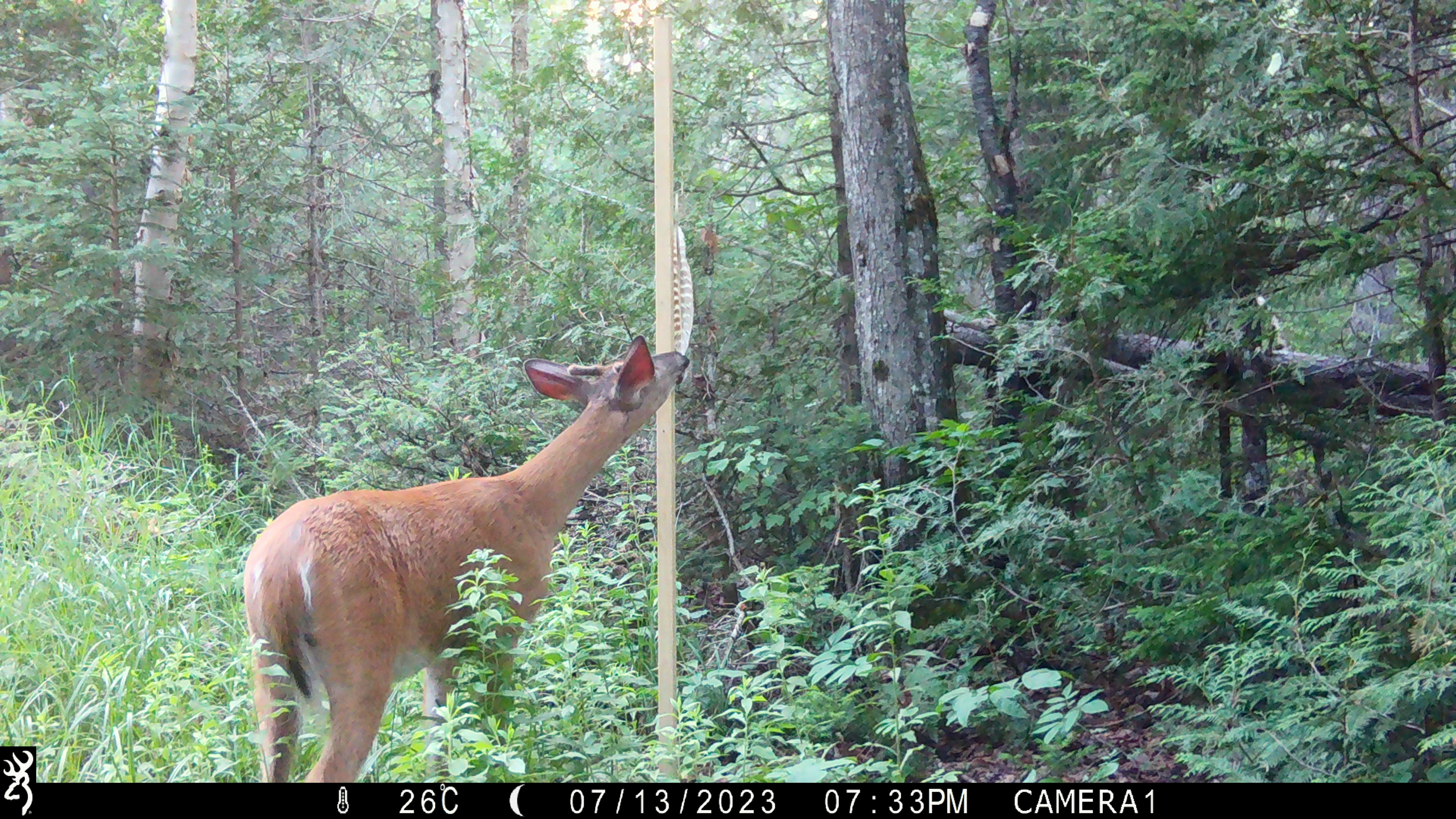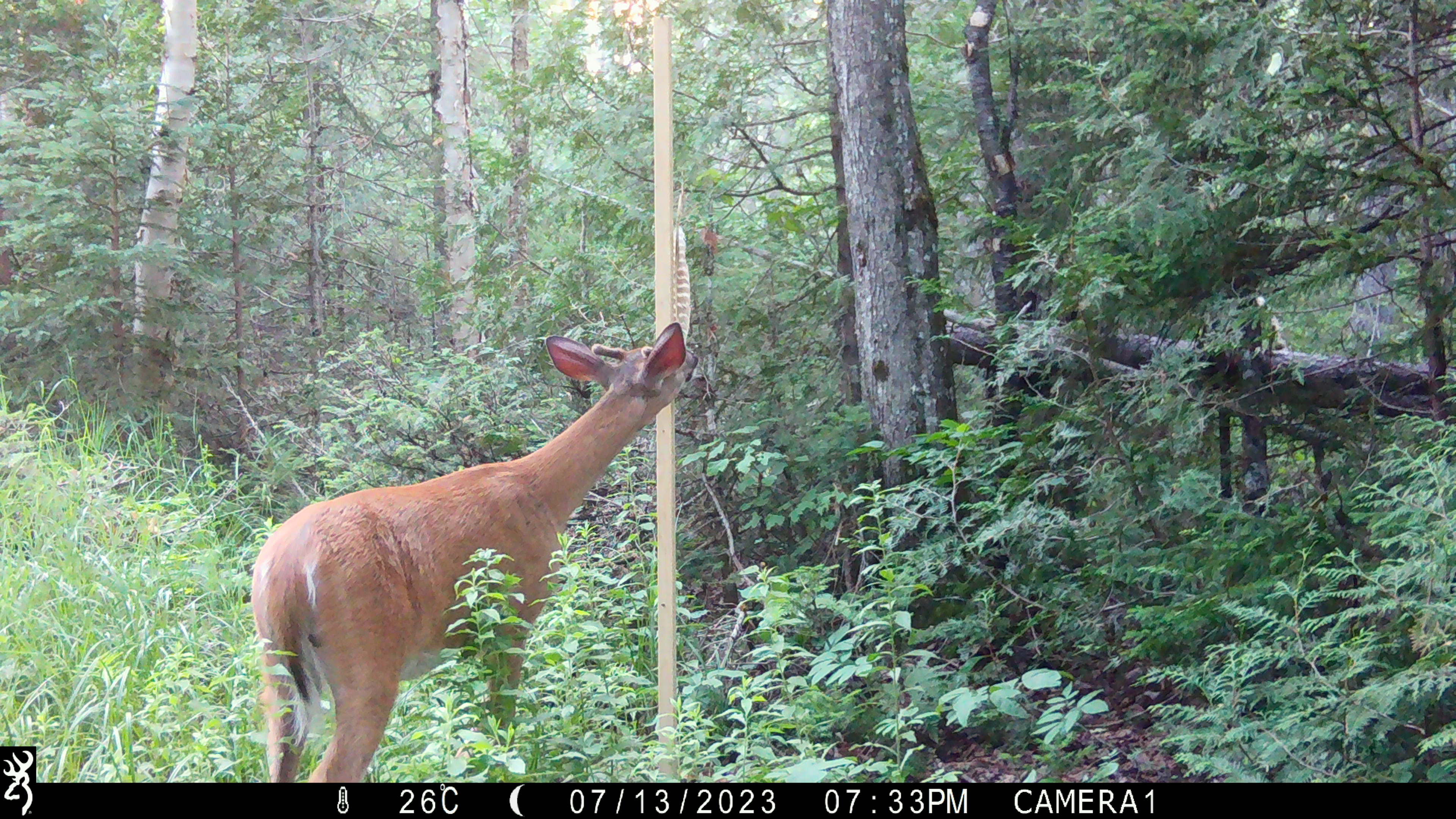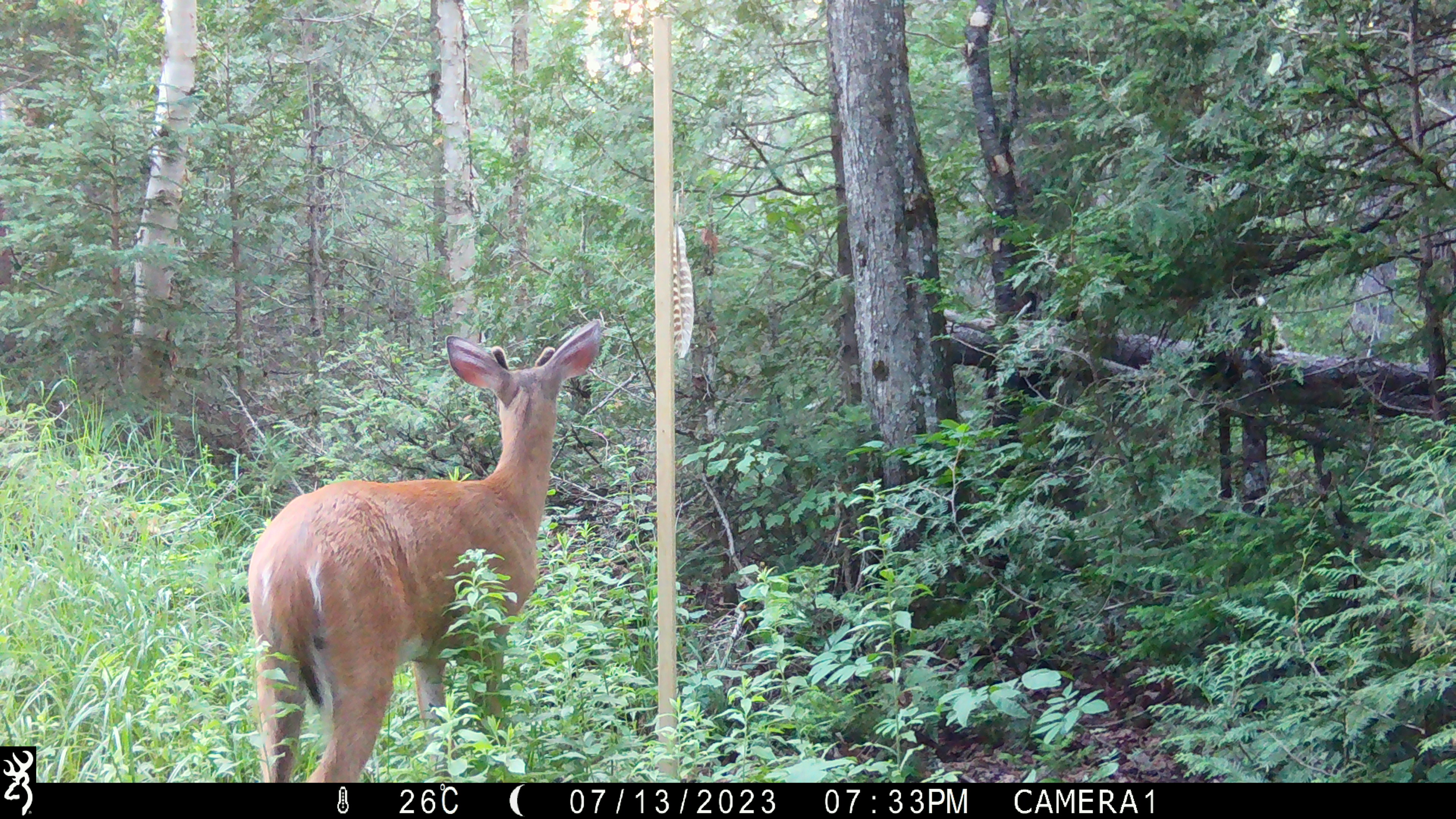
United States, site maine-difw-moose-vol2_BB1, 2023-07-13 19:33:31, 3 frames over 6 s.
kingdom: Animalia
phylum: Chordata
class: Mammalia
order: Artiodactyla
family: Cervidae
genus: Odocoileus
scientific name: Odocoileus virginianus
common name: white-tailed deer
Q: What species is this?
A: White-tailed deer (Odocoileus virginianus).